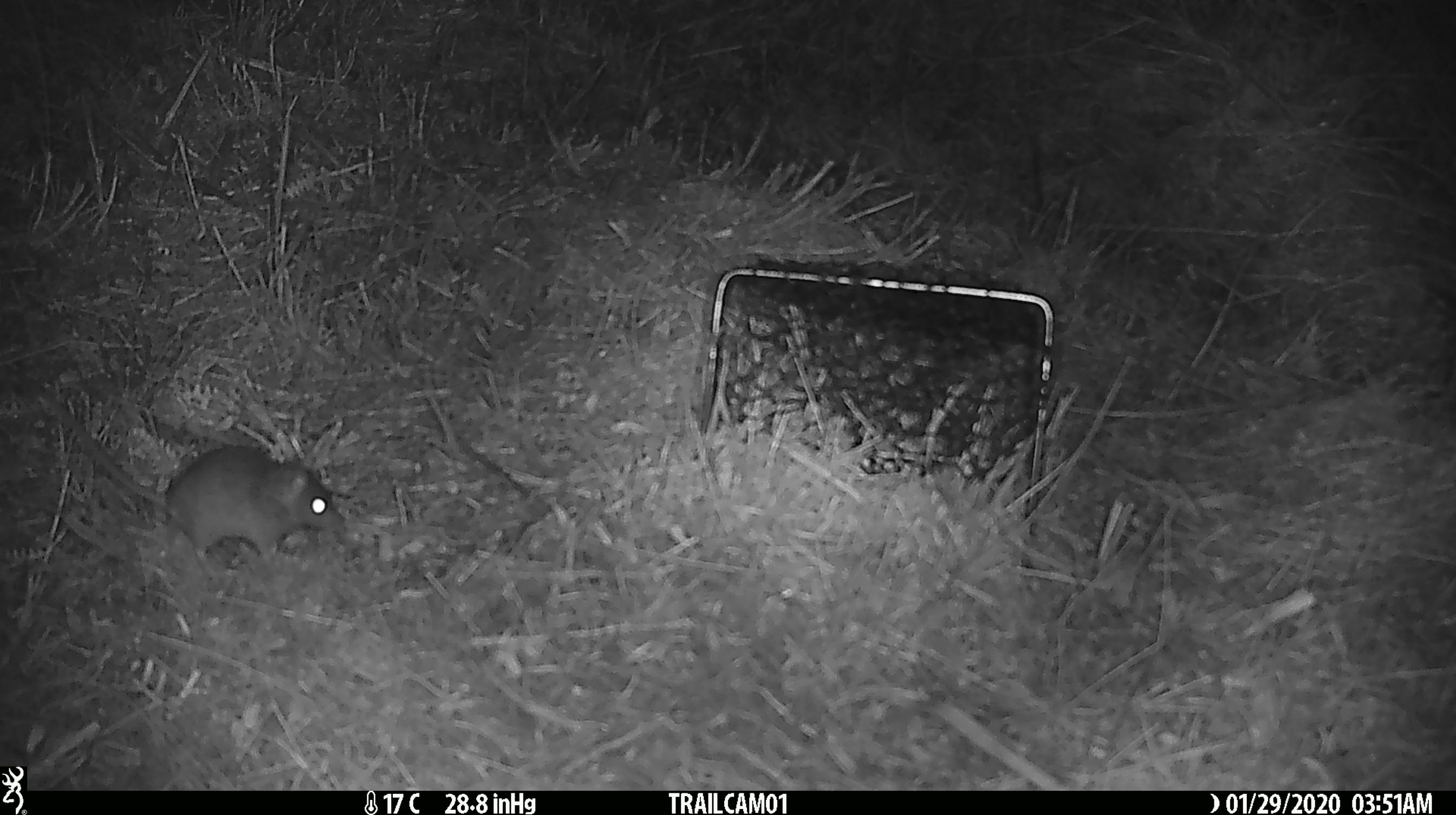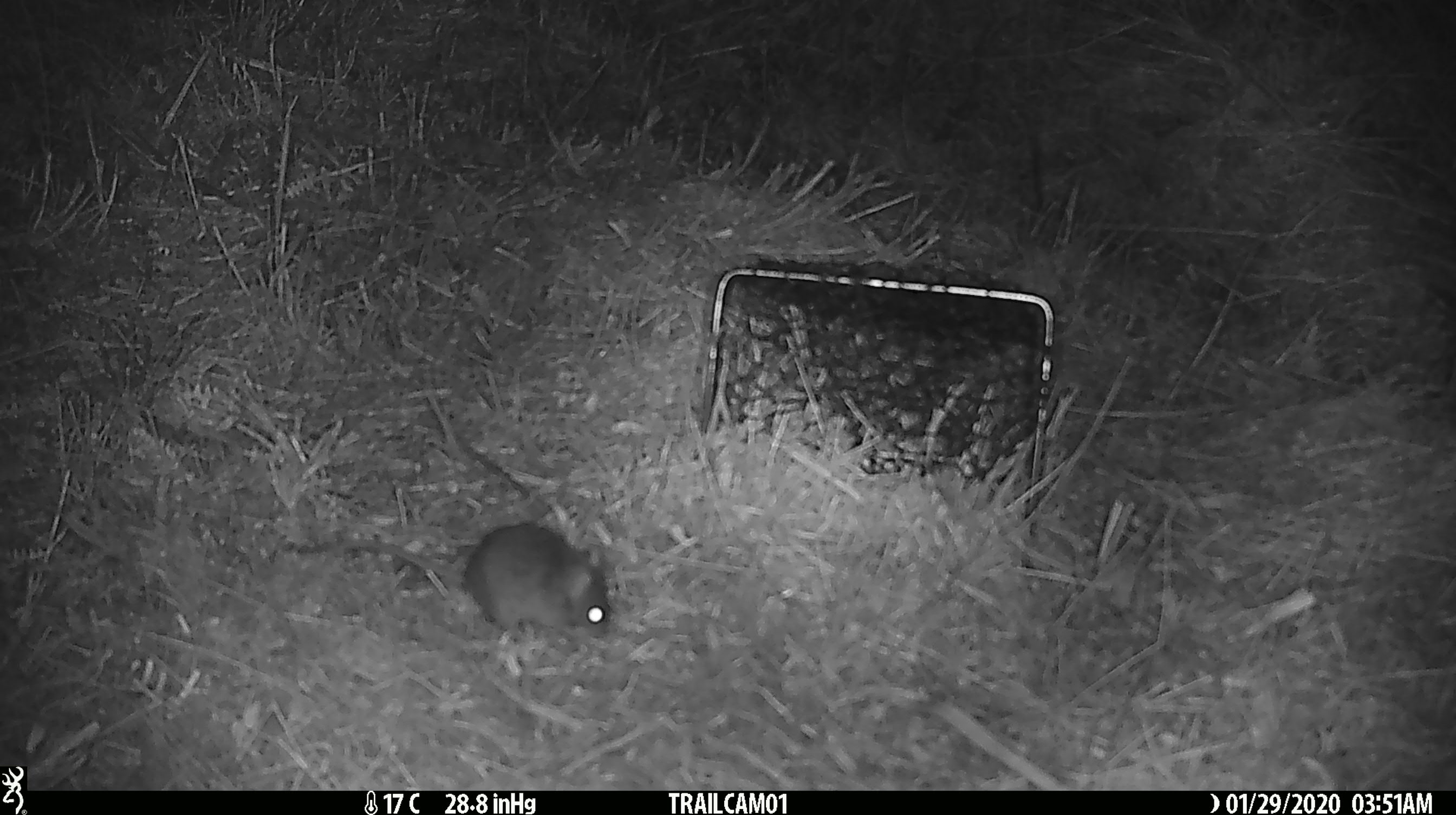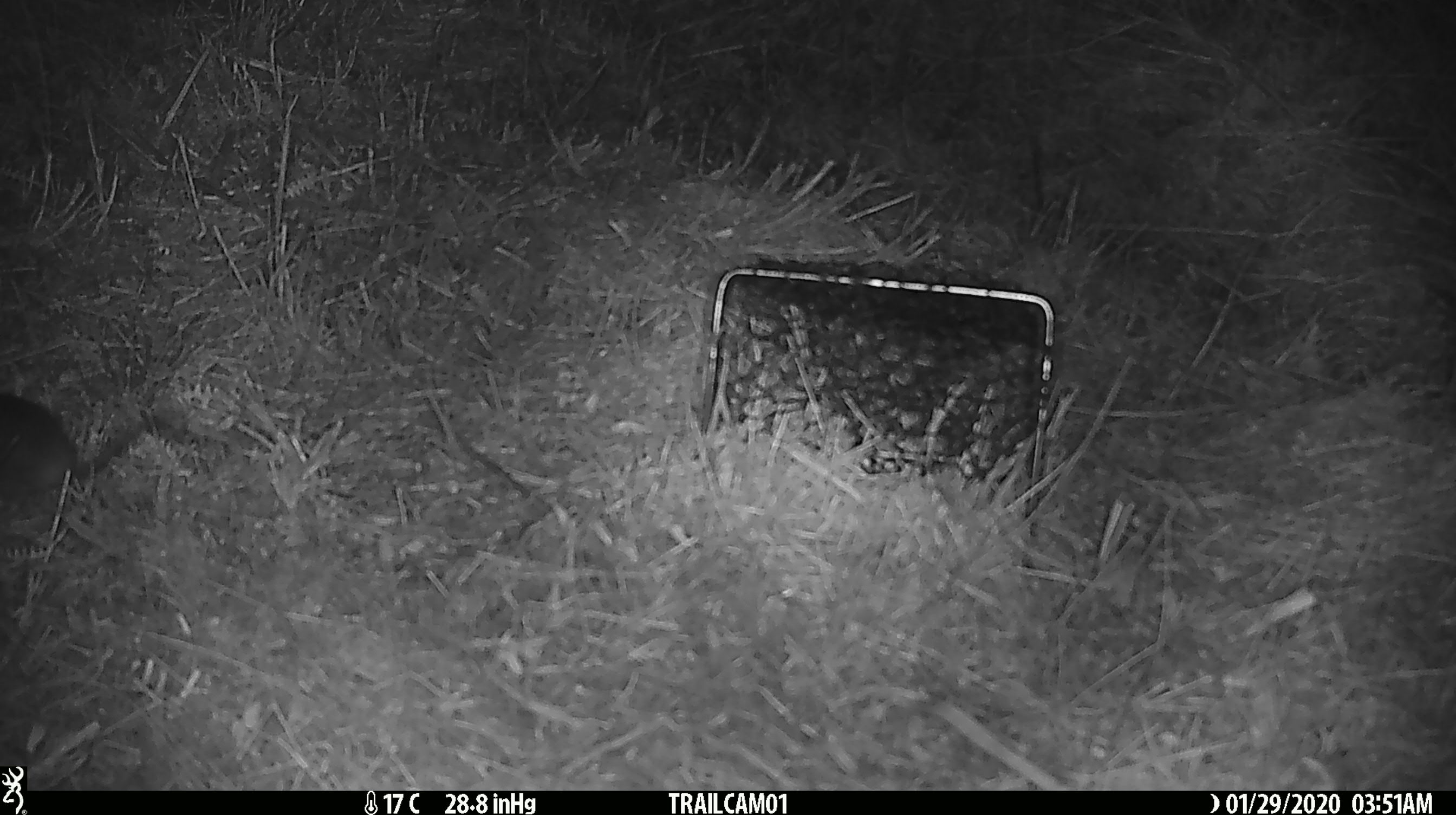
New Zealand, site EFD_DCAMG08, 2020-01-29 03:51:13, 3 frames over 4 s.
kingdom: Animalia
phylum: Chordata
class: Mammalia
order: Rodentia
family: Muridae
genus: Mus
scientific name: Mus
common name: mouse